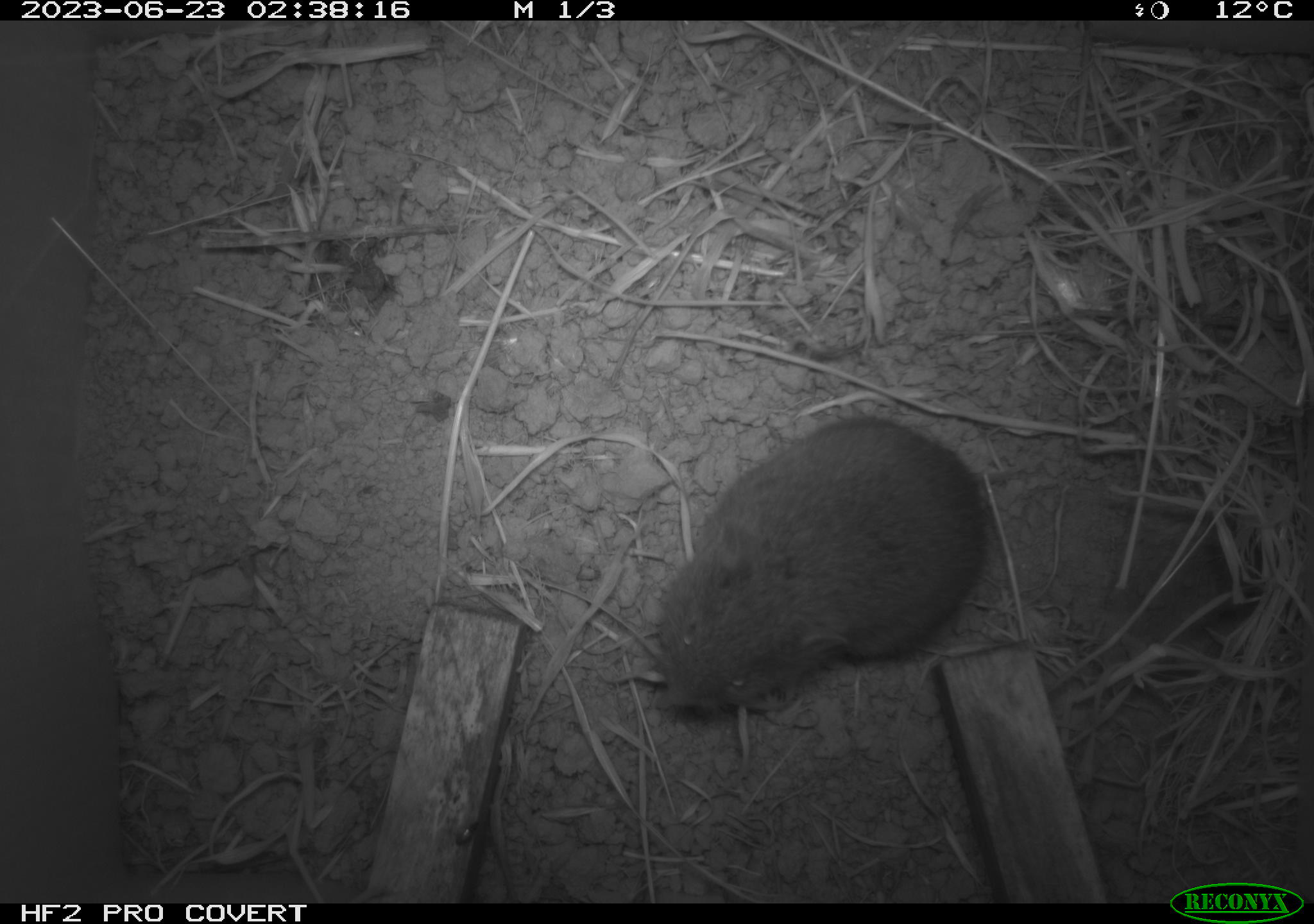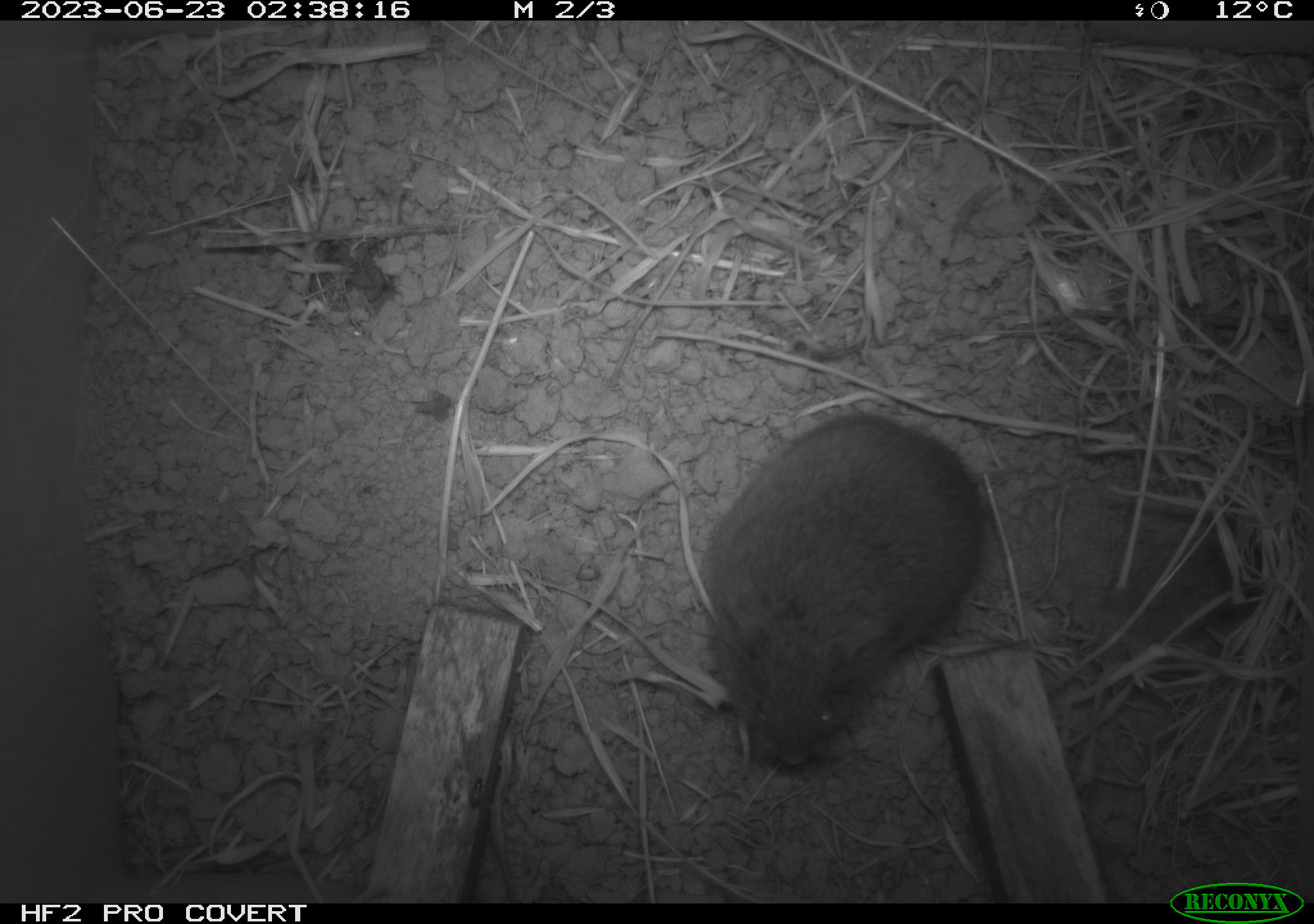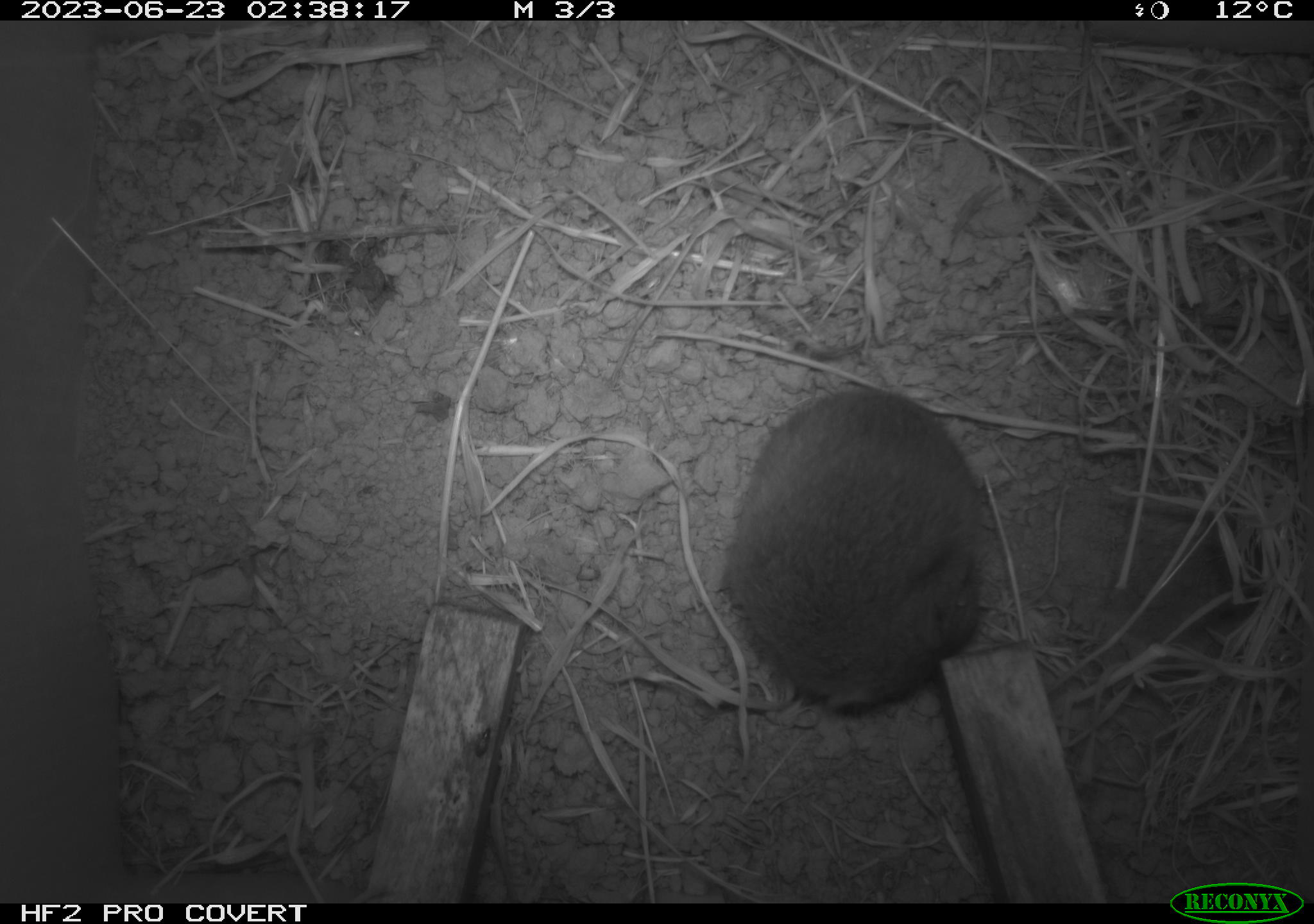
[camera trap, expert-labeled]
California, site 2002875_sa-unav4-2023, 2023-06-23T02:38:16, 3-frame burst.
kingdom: Animalia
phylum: Chordata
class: Mammalia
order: Rodentia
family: Cricetidae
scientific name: Arvicolinae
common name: voles, lemmings, and muskrats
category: arvicolinae subfamily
Arvicolinae subfamily (voles, lemmings, and muskrats) (Arvicolinae).